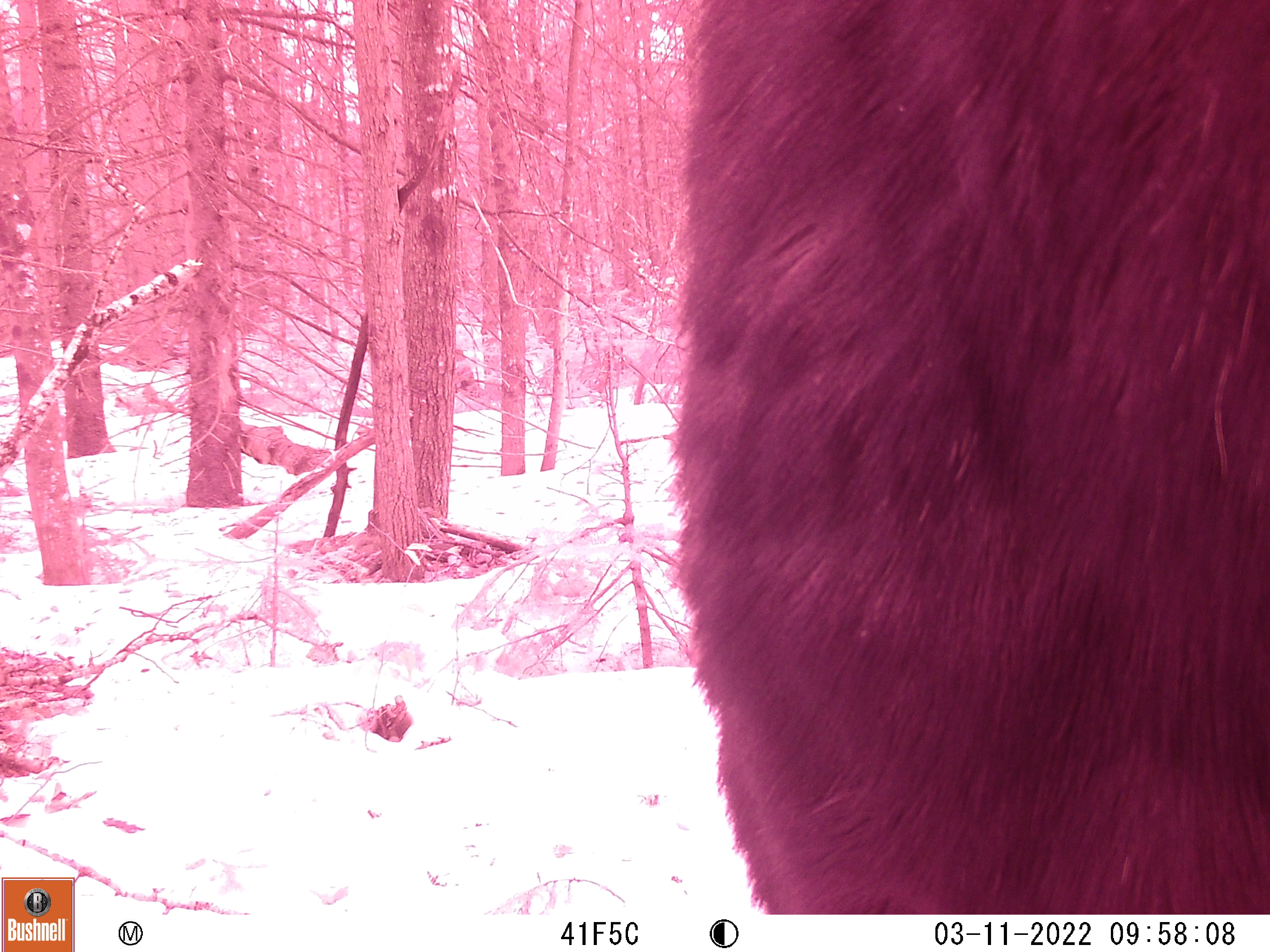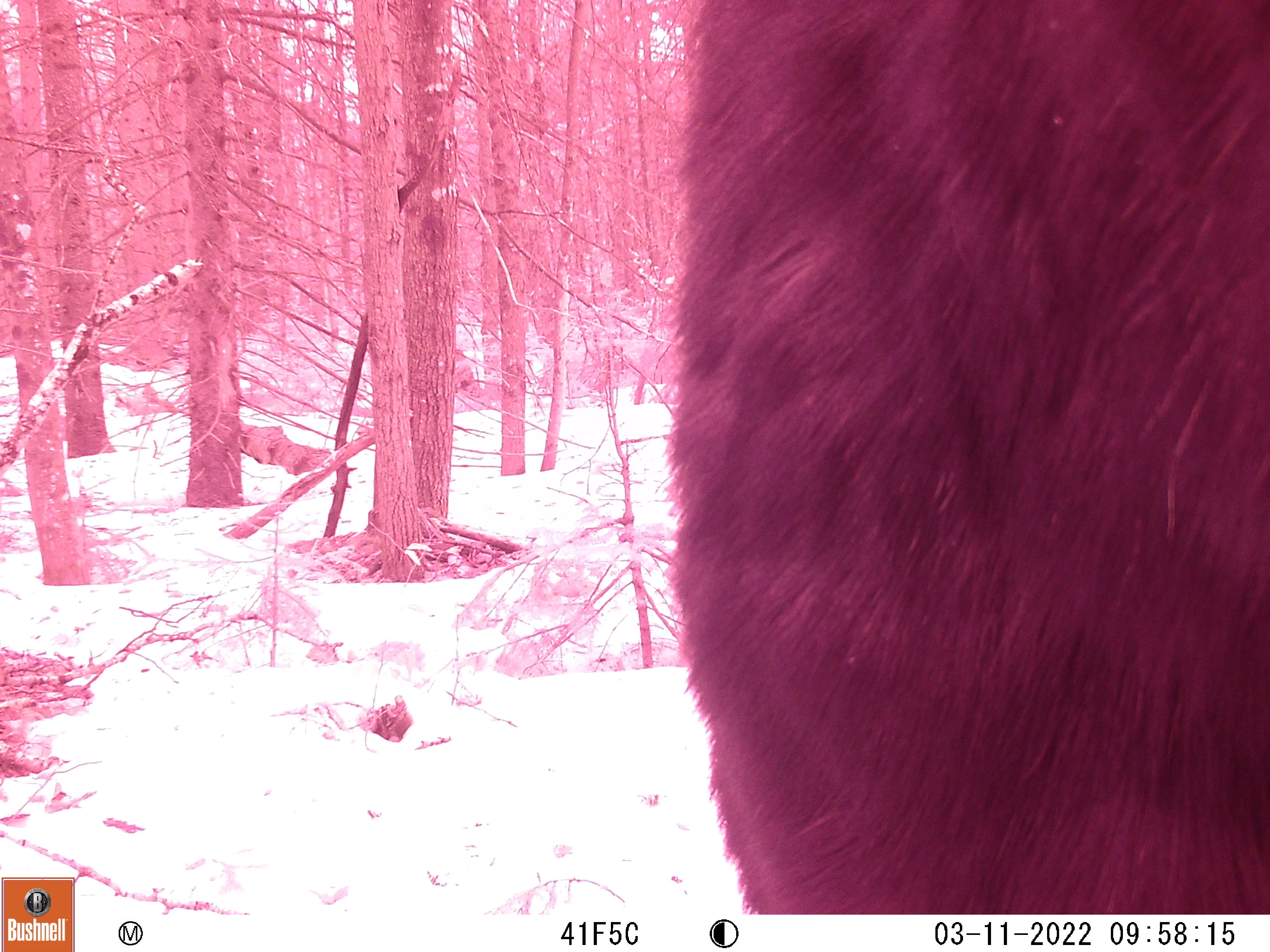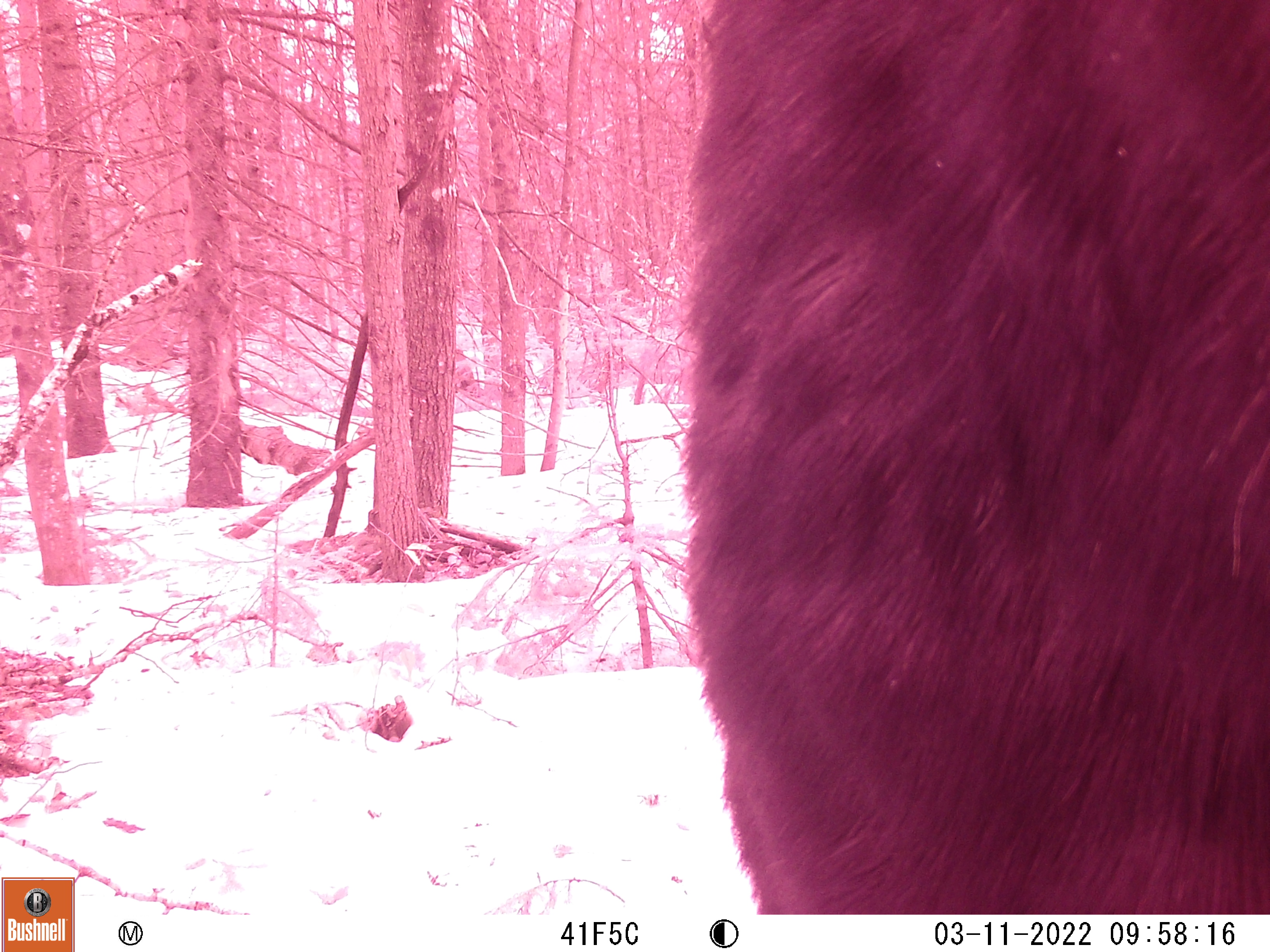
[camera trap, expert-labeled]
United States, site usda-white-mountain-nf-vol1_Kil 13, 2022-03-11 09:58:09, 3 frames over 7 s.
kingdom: Animalia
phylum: Chordata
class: Mammalia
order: Artiodactyla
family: Cervidae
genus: Alces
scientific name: Alces alces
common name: moose